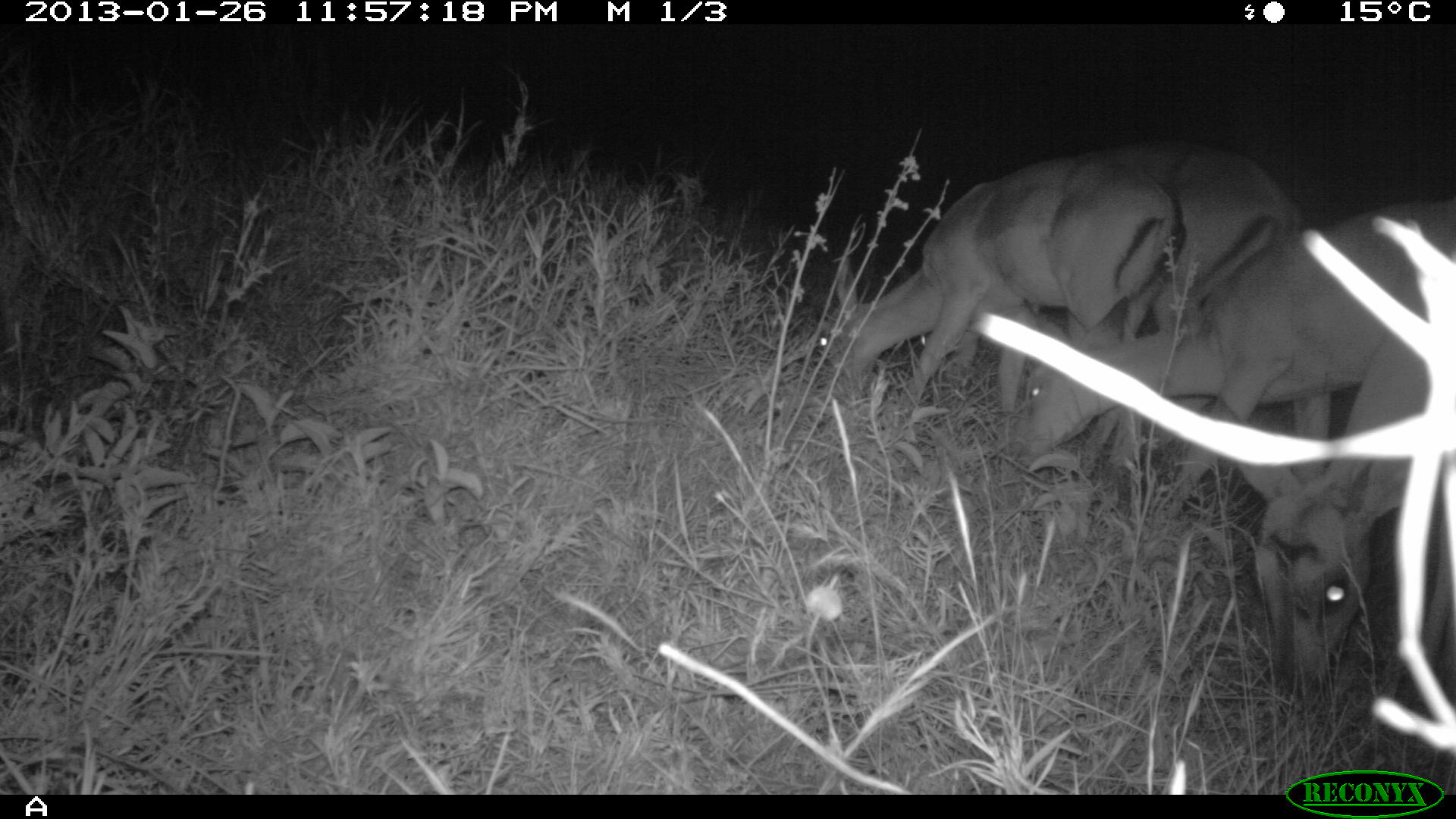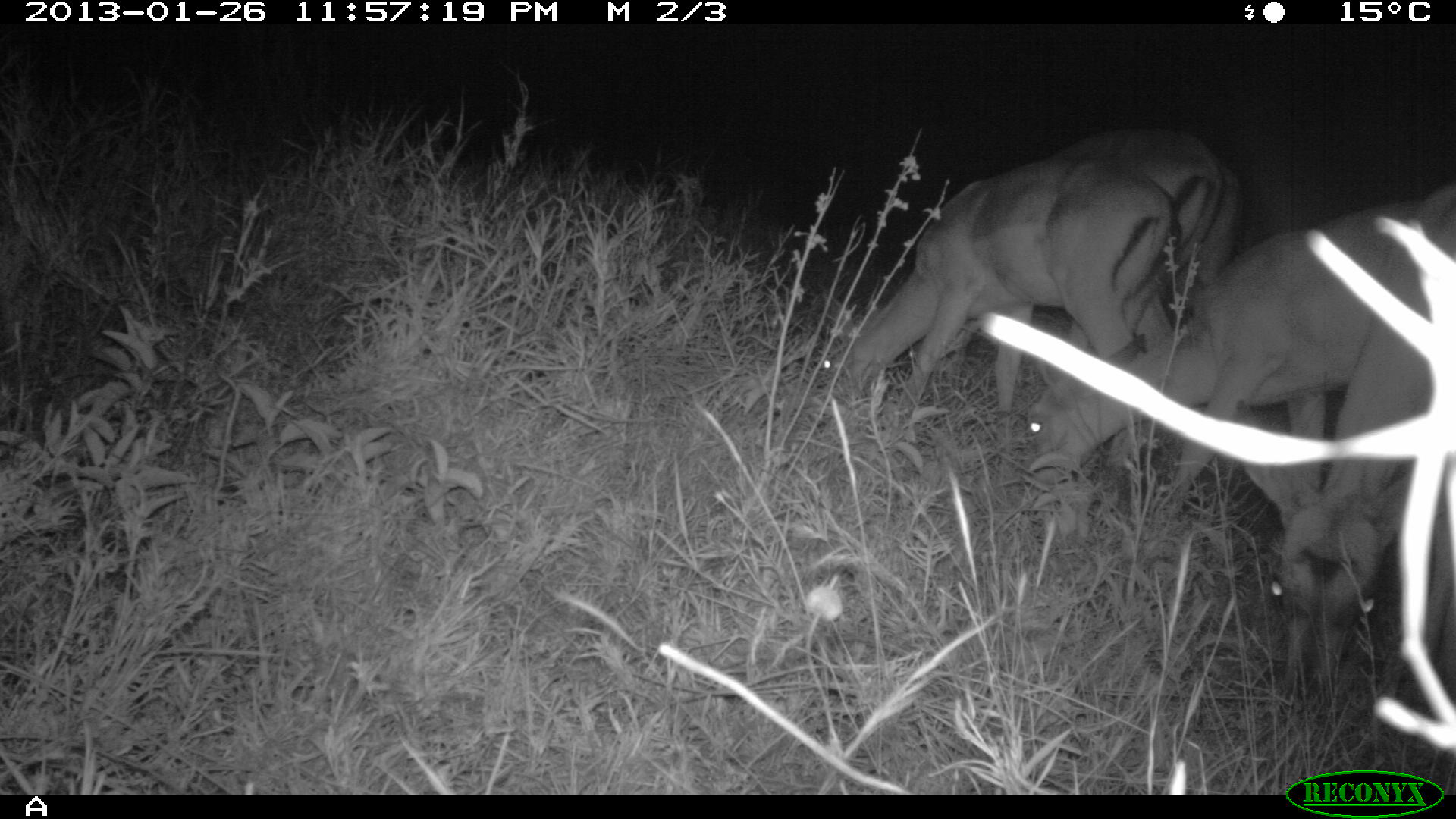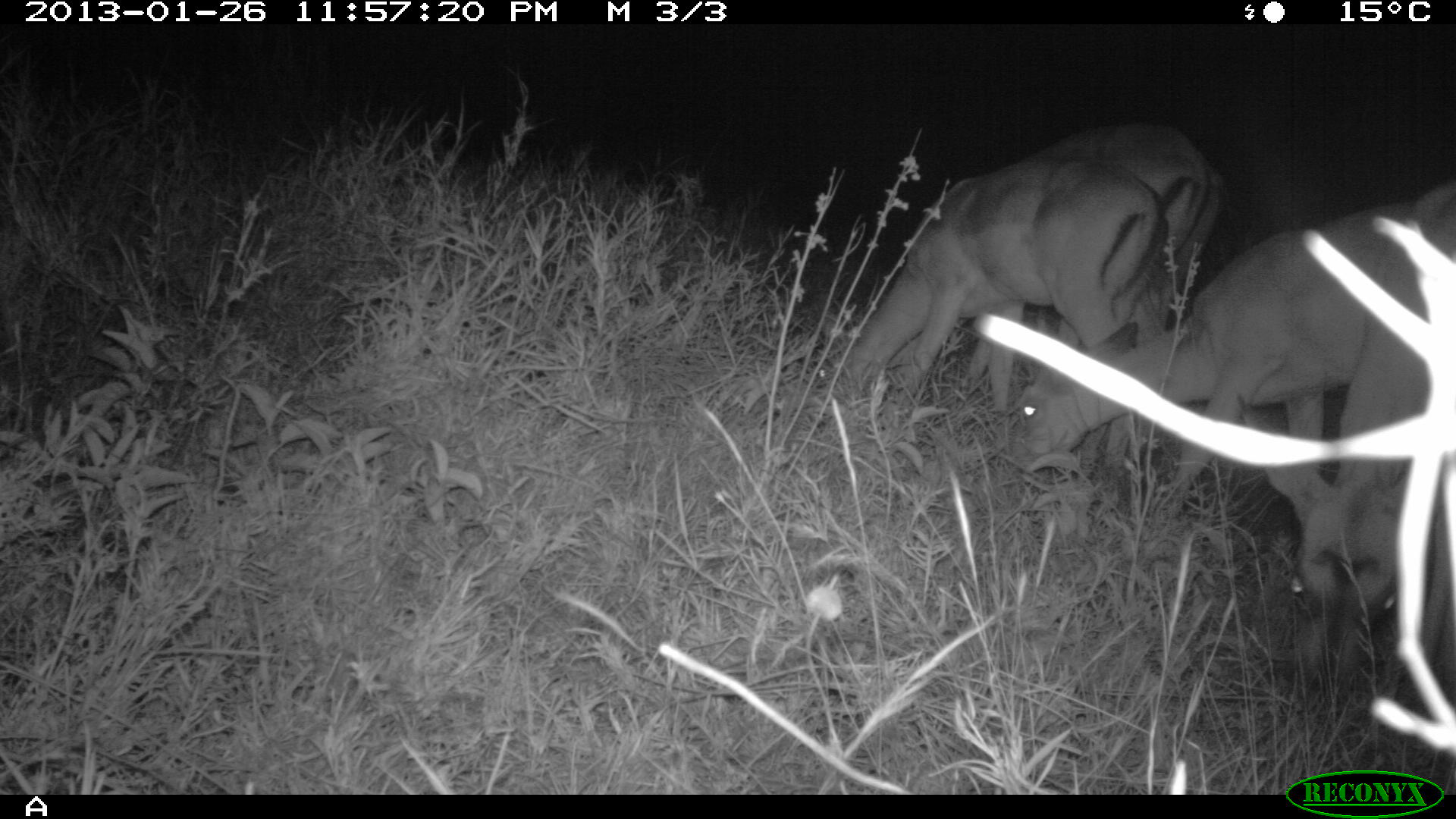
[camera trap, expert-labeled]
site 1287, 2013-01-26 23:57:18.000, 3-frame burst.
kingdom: Animalia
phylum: Chordata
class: Mammalia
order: Artiodactyla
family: Bovidae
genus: Aepyceros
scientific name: Aepyceros melampus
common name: impala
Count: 4.